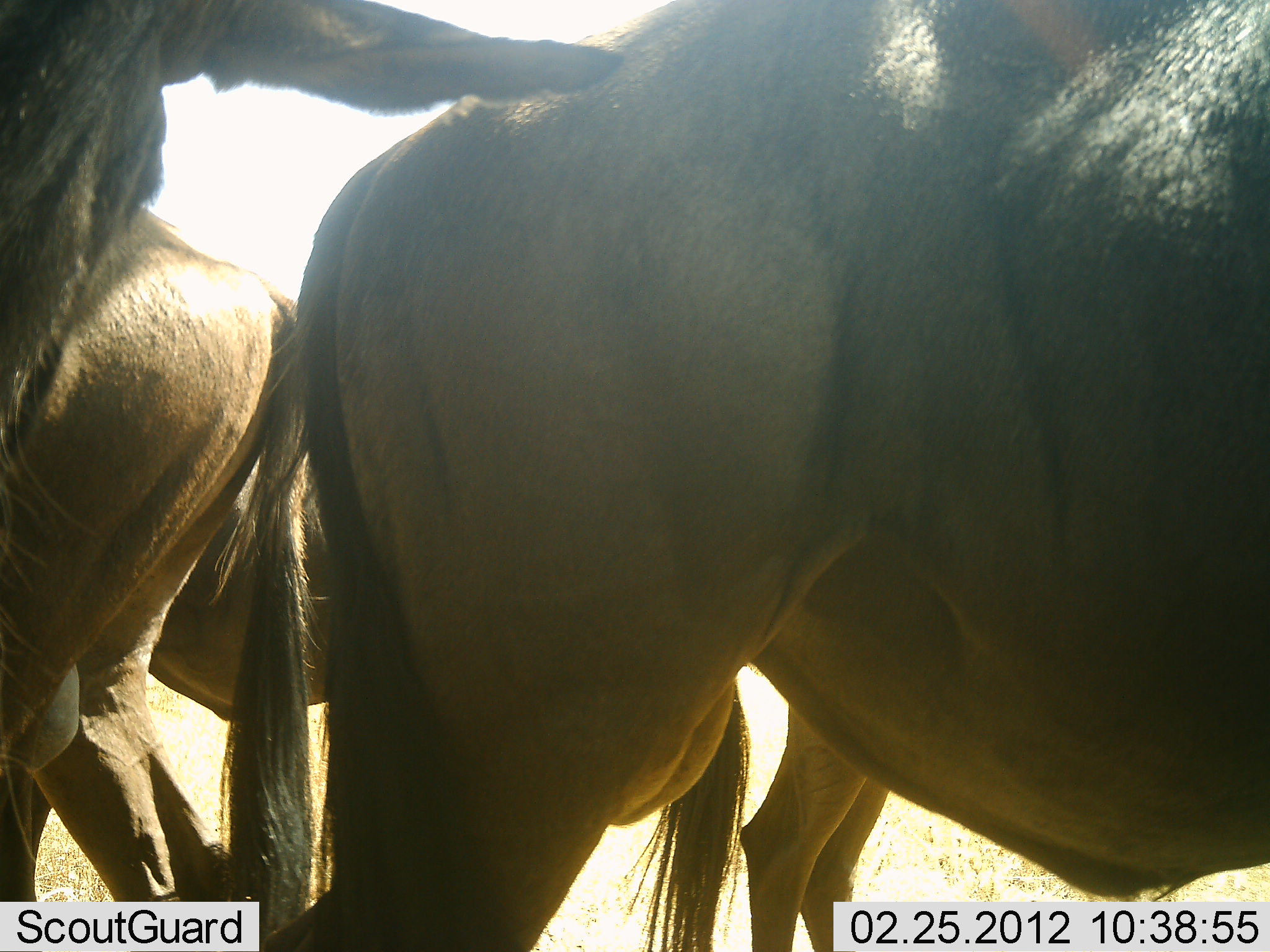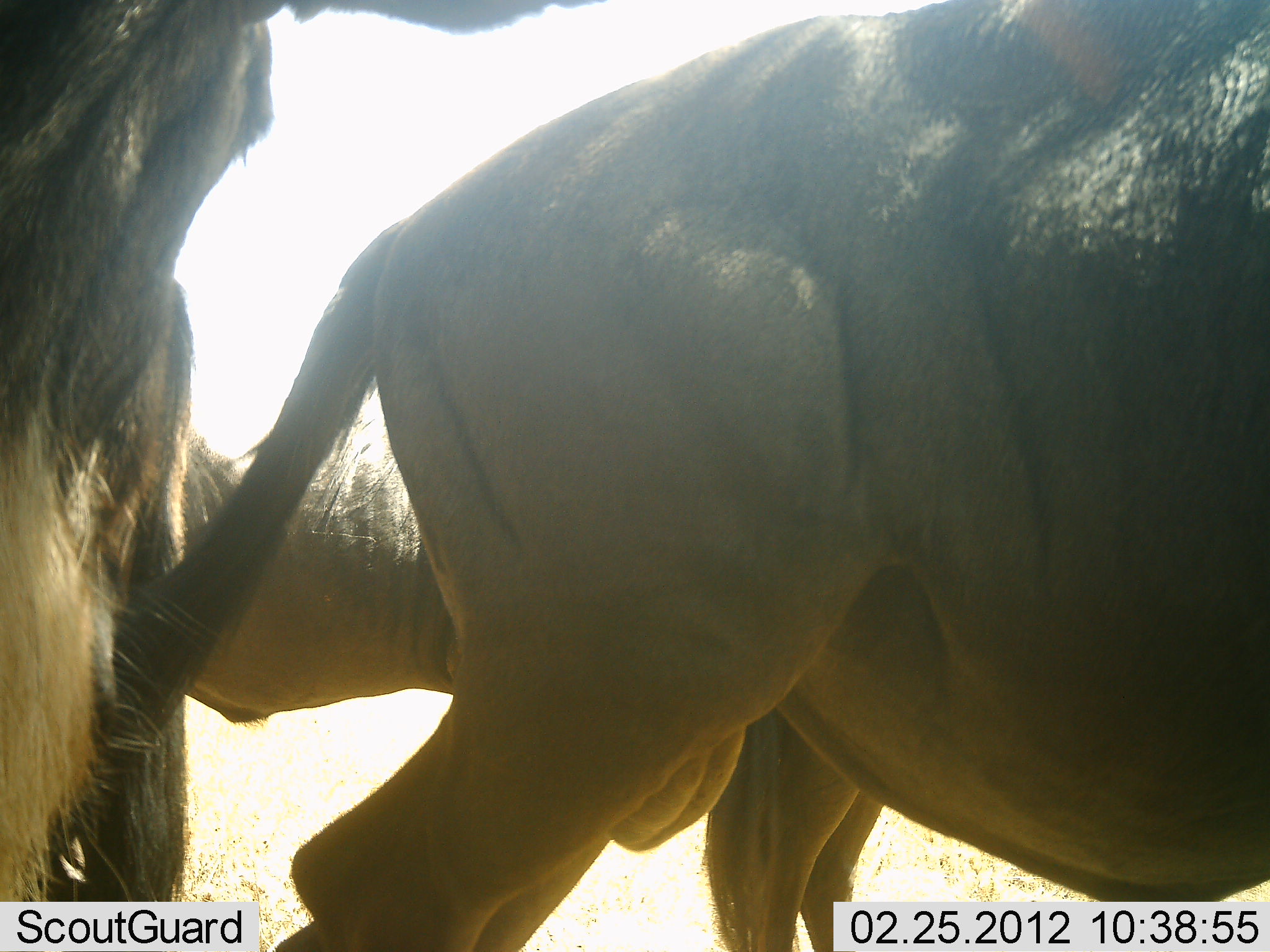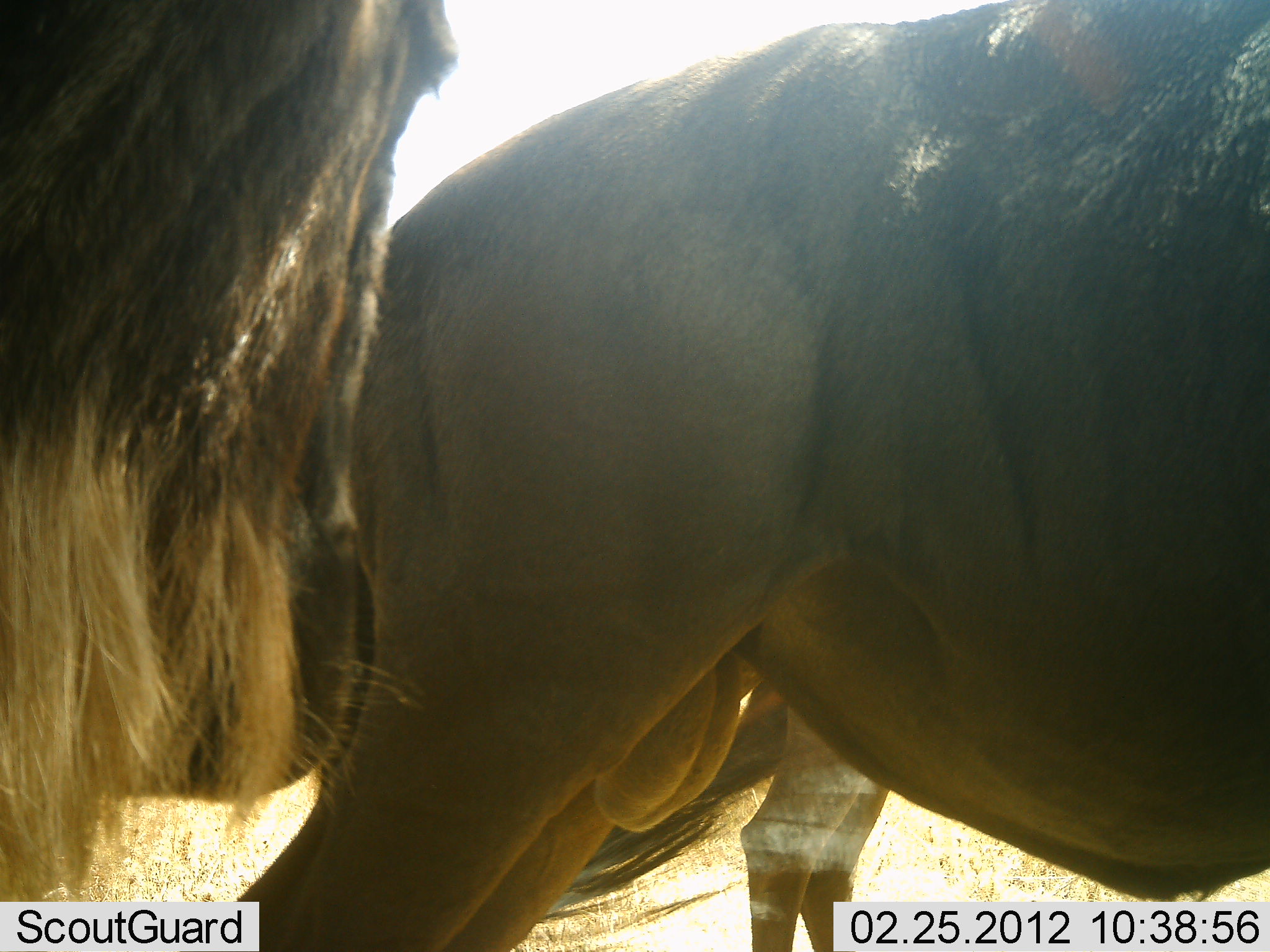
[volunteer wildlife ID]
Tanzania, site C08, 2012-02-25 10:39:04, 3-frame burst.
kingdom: Animalia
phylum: Chordata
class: Mammalia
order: Artiodactyla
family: Bovidae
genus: Connochaetes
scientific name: Connochaetes taurinus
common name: blue wildebeest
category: wildebeest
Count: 4.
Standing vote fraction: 88%.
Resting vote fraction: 0%.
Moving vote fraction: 25%.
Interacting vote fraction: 4%.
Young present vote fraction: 0%.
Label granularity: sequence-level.